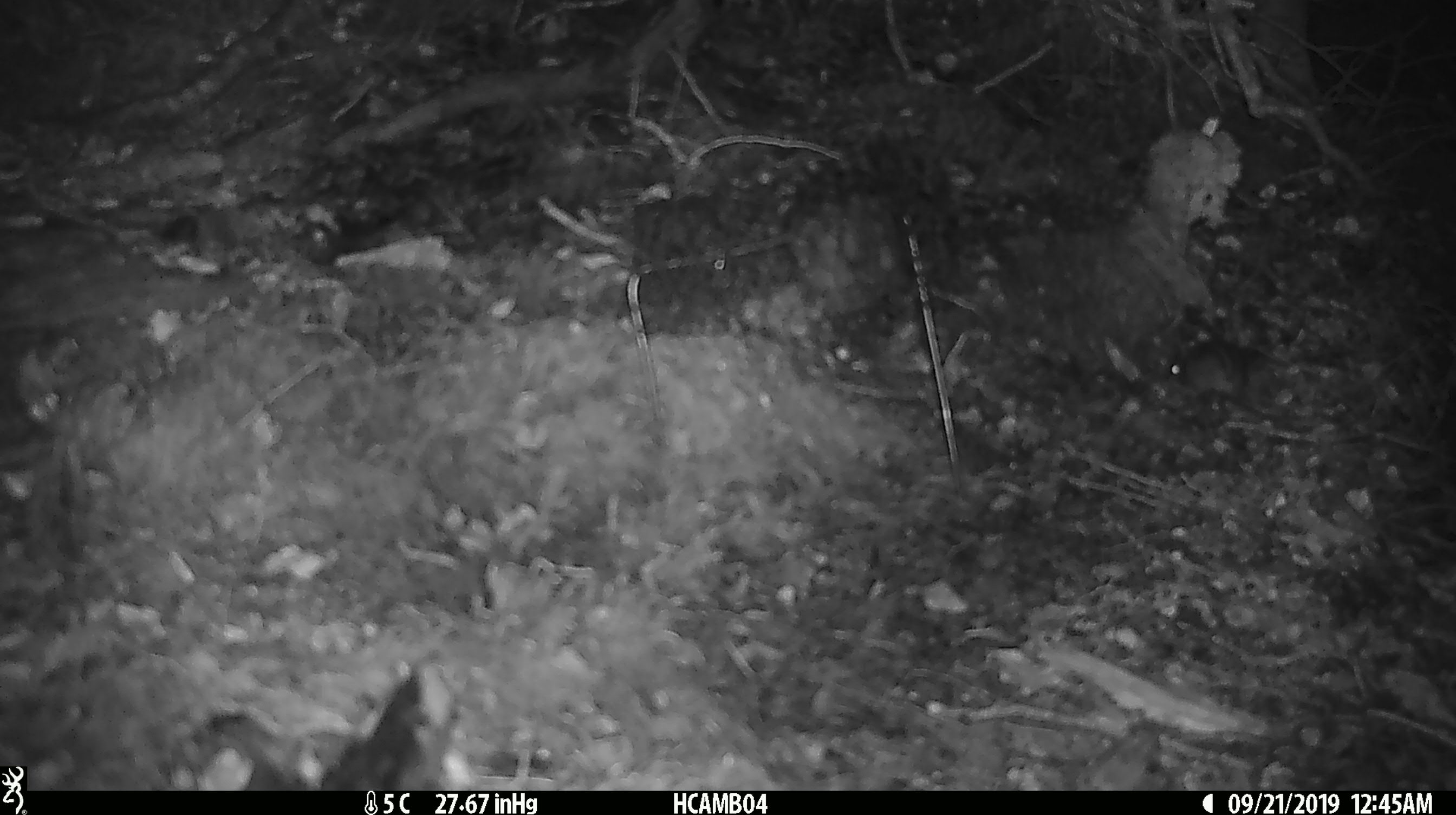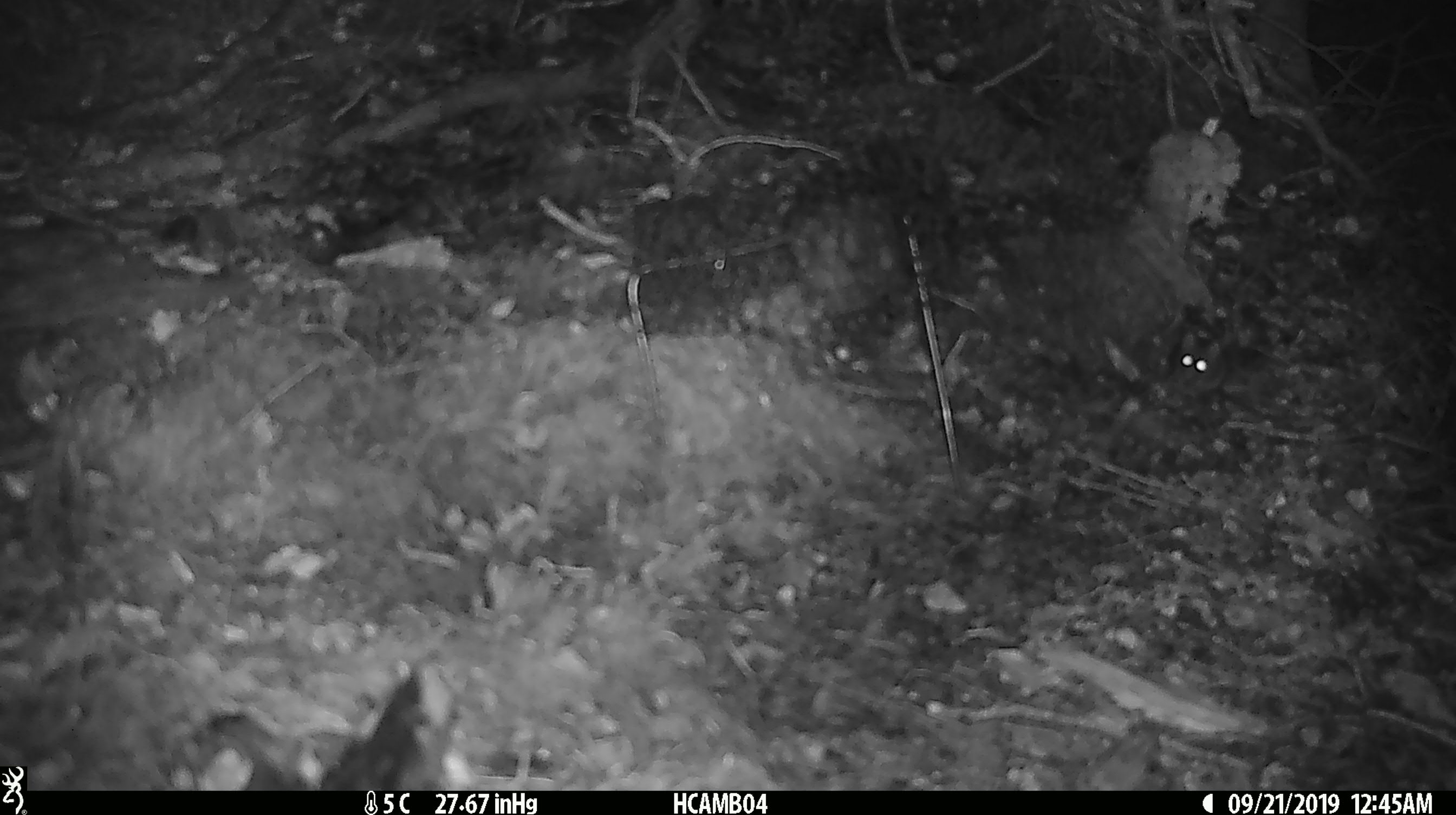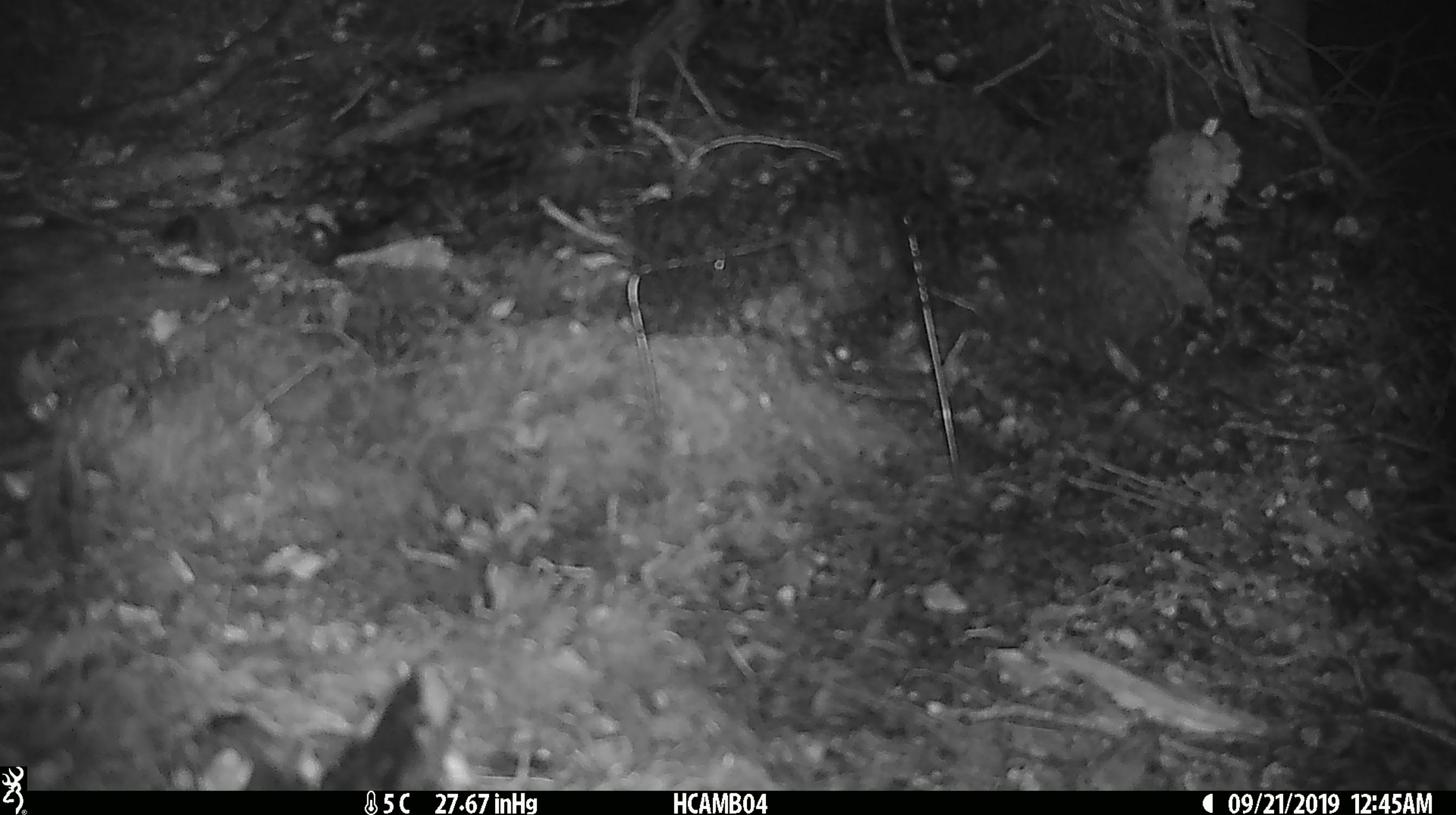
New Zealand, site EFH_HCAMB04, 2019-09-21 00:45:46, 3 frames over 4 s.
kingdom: Animalia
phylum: Chordata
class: Mammalia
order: Rodentia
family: Muridae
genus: Mus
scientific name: Mus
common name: mouse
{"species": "mouse (Mus)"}